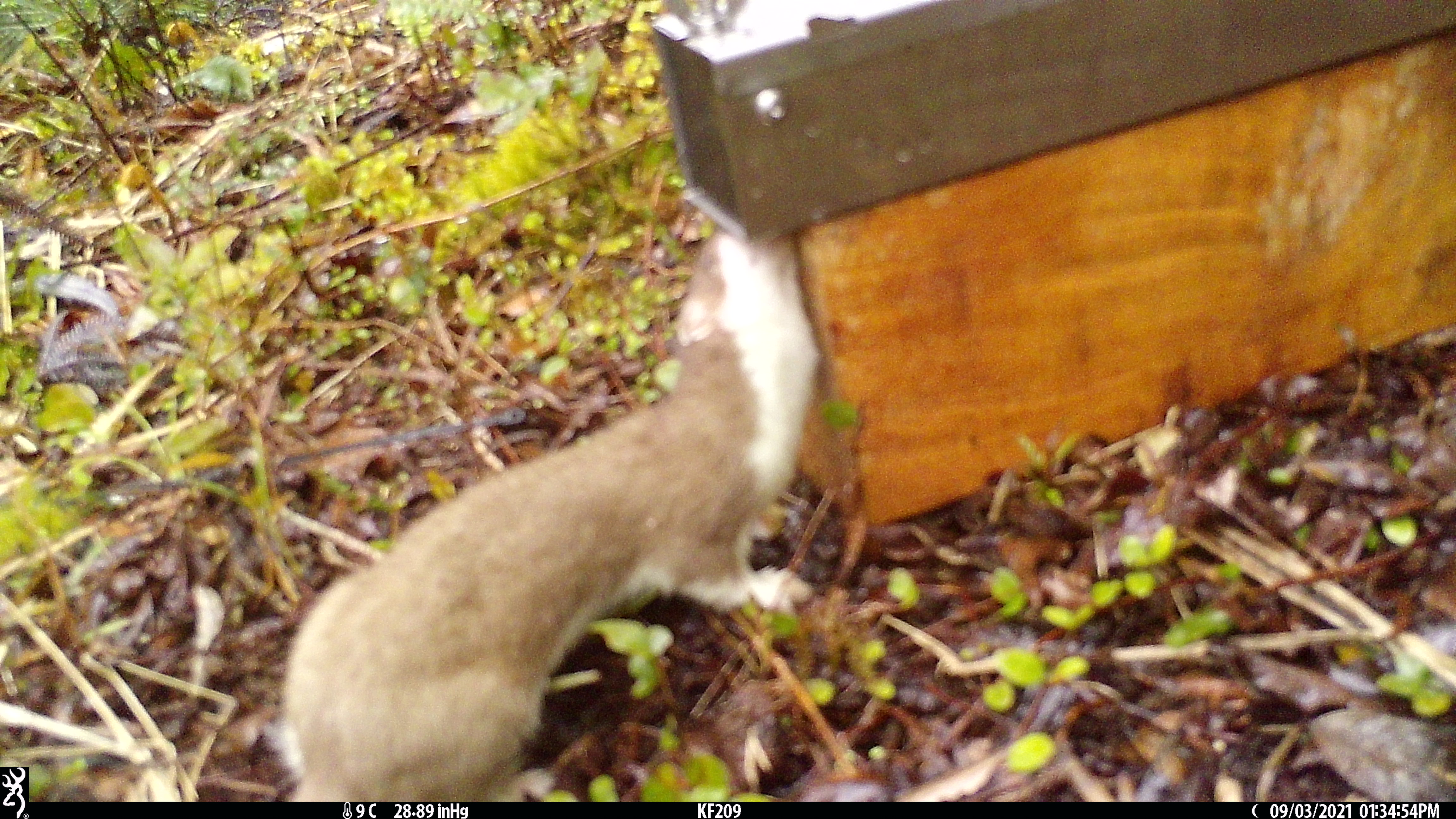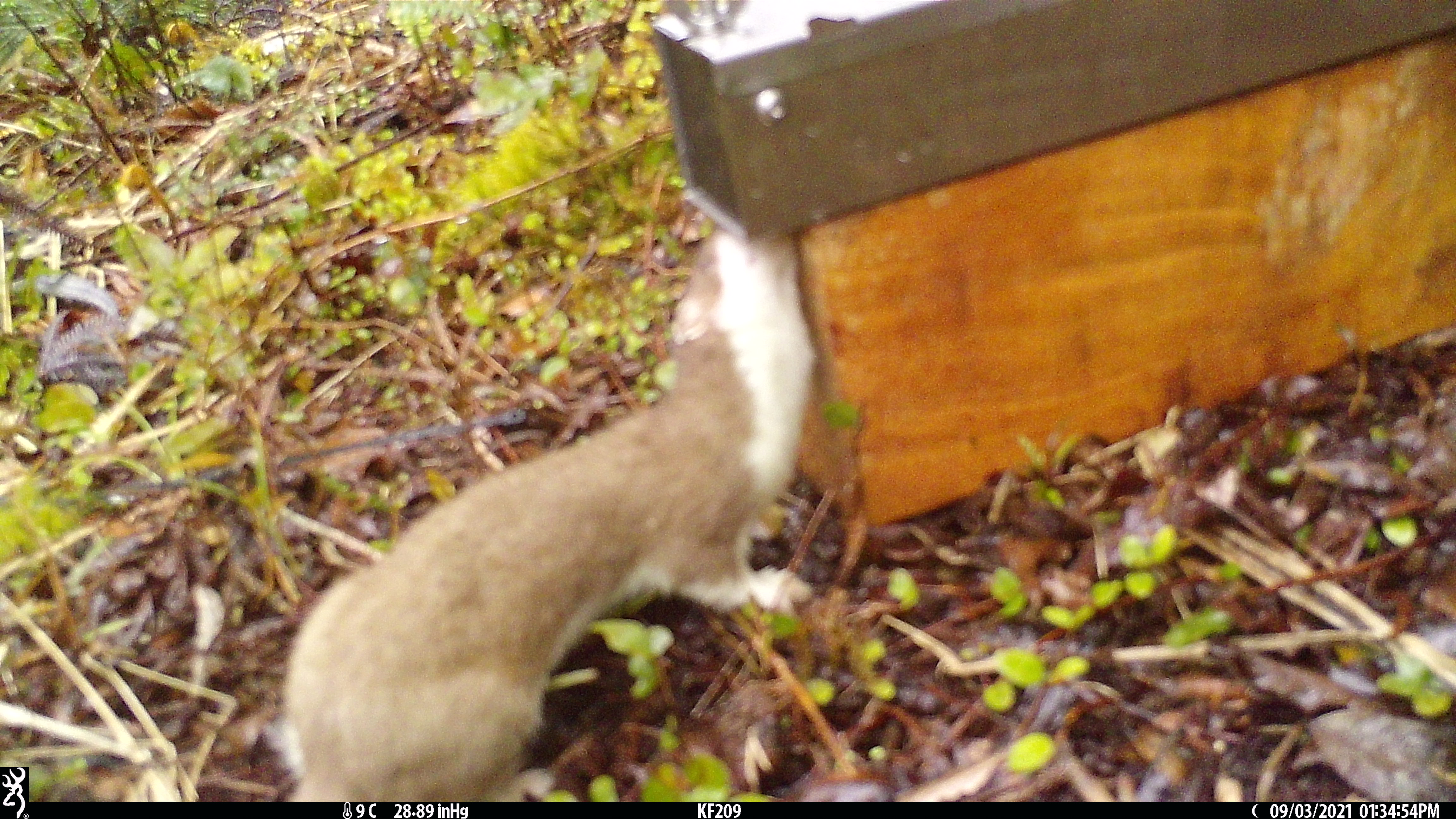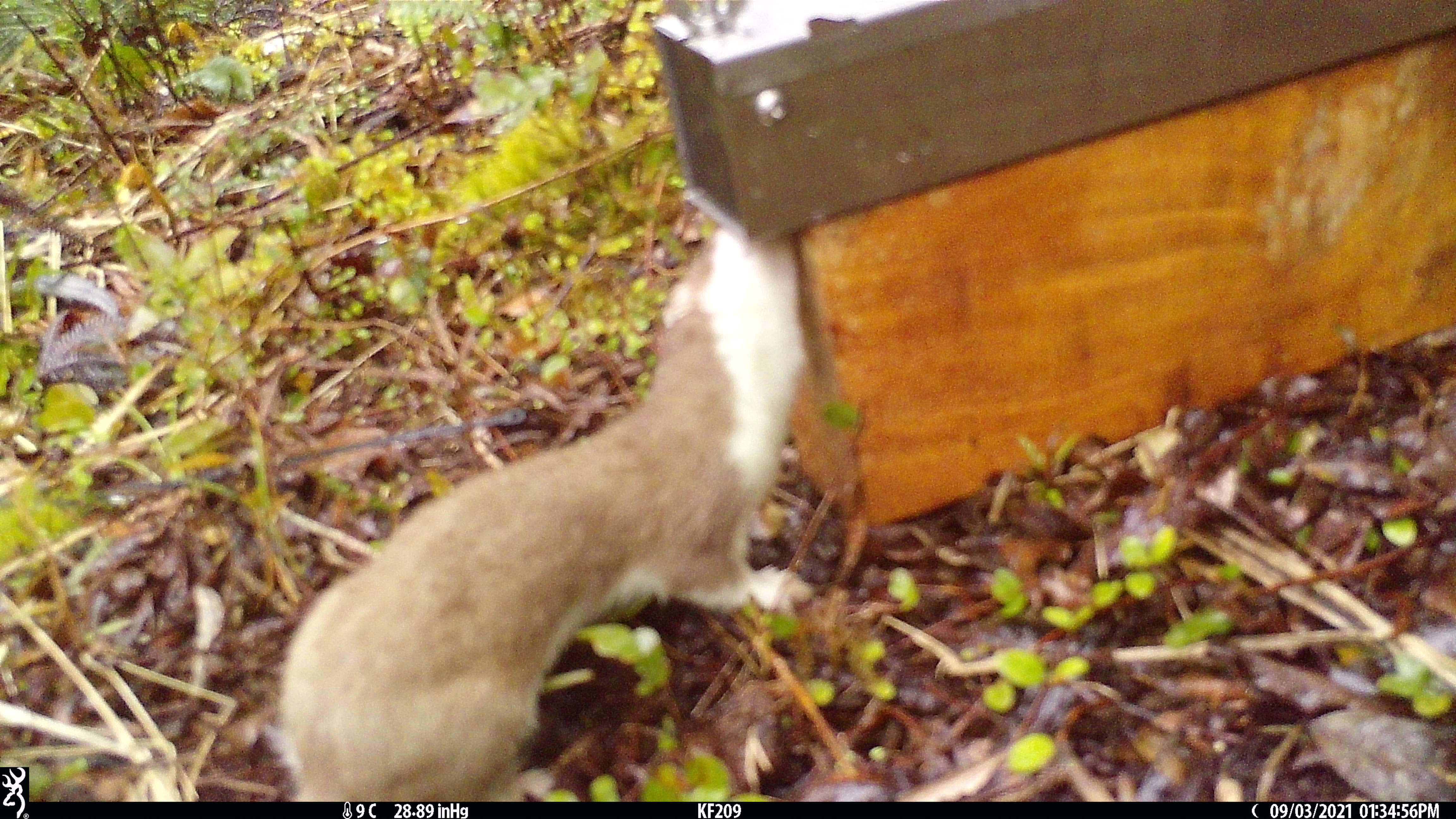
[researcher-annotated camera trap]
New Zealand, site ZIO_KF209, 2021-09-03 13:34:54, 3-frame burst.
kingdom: Animalia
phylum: Chordata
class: Mammalia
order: Carnivora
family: Mustelidae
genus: Mustela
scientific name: Mustela erminea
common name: stoat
Stoat (Mustela erminea).